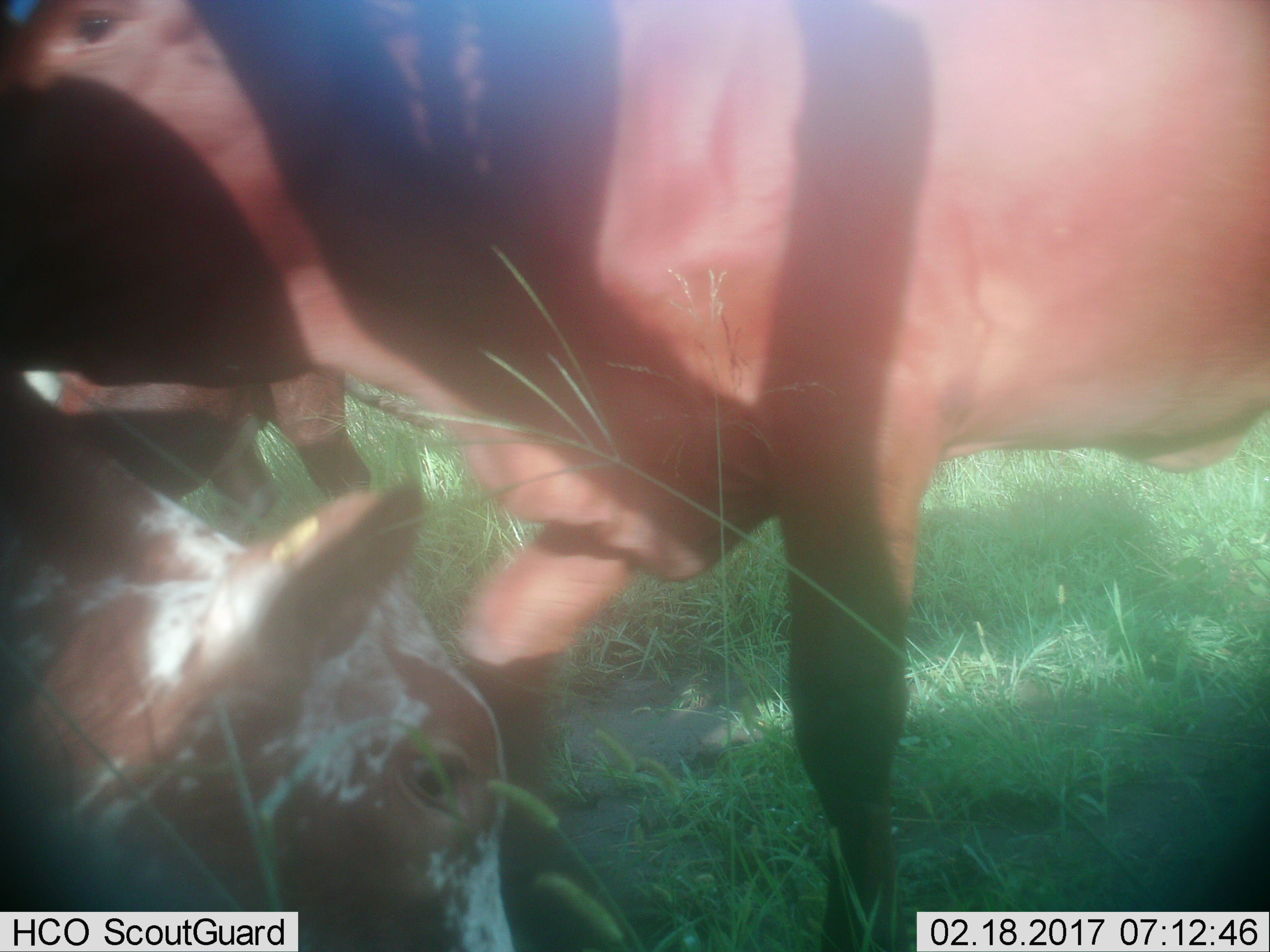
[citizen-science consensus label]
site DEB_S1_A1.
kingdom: Animalia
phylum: Chordata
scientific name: Vertebrata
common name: domestic animal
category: domesticanimal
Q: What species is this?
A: Domesticanimal (domestic animal) (Vertebrata).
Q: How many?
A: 2.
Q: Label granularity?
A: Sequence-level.